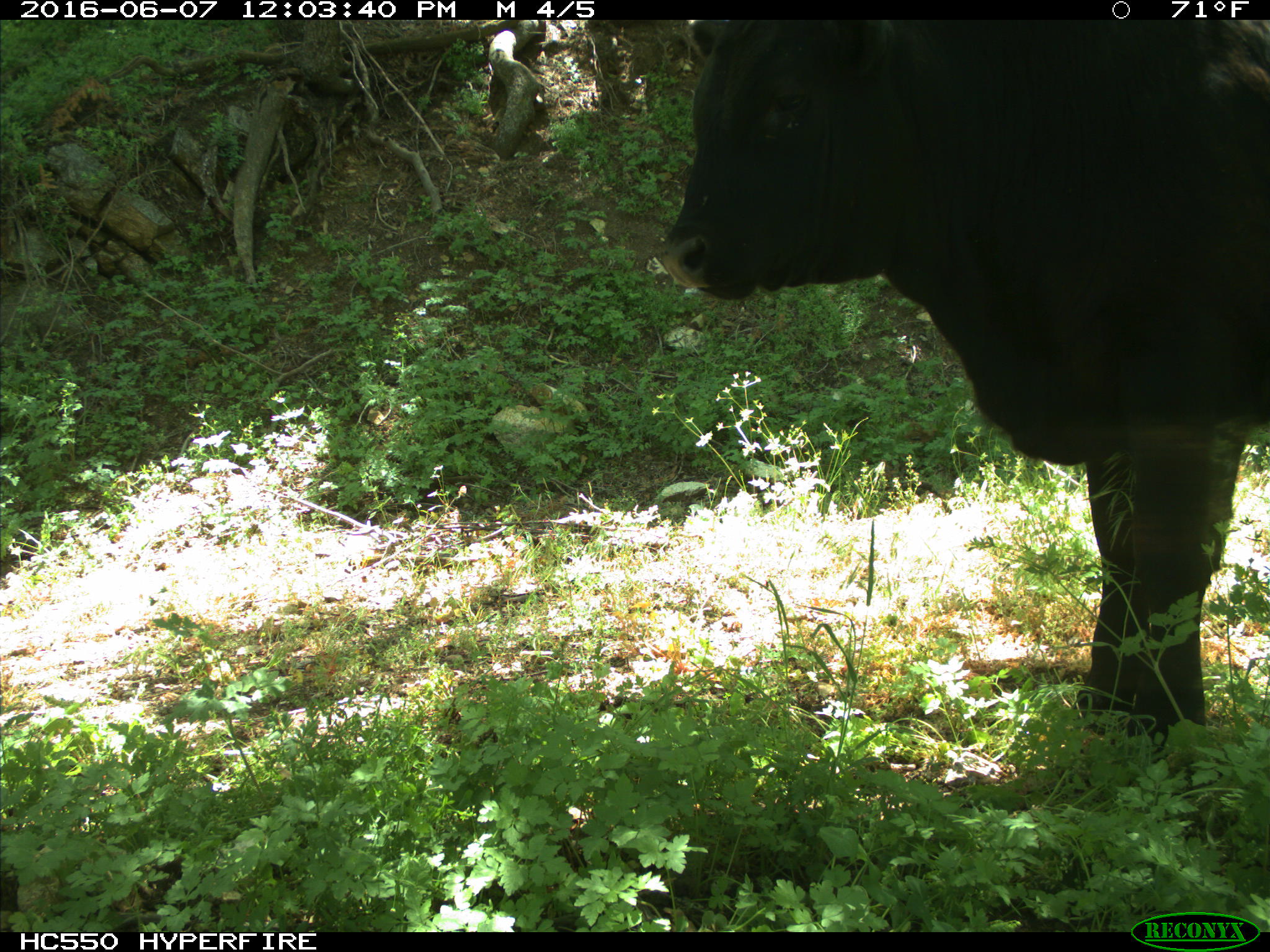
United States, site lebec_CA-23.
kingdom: Animalia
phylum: Chordata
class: Mammalia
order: Artiodactyla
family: Bovidae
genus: Bos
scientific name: Bos taurus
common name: domestic cow